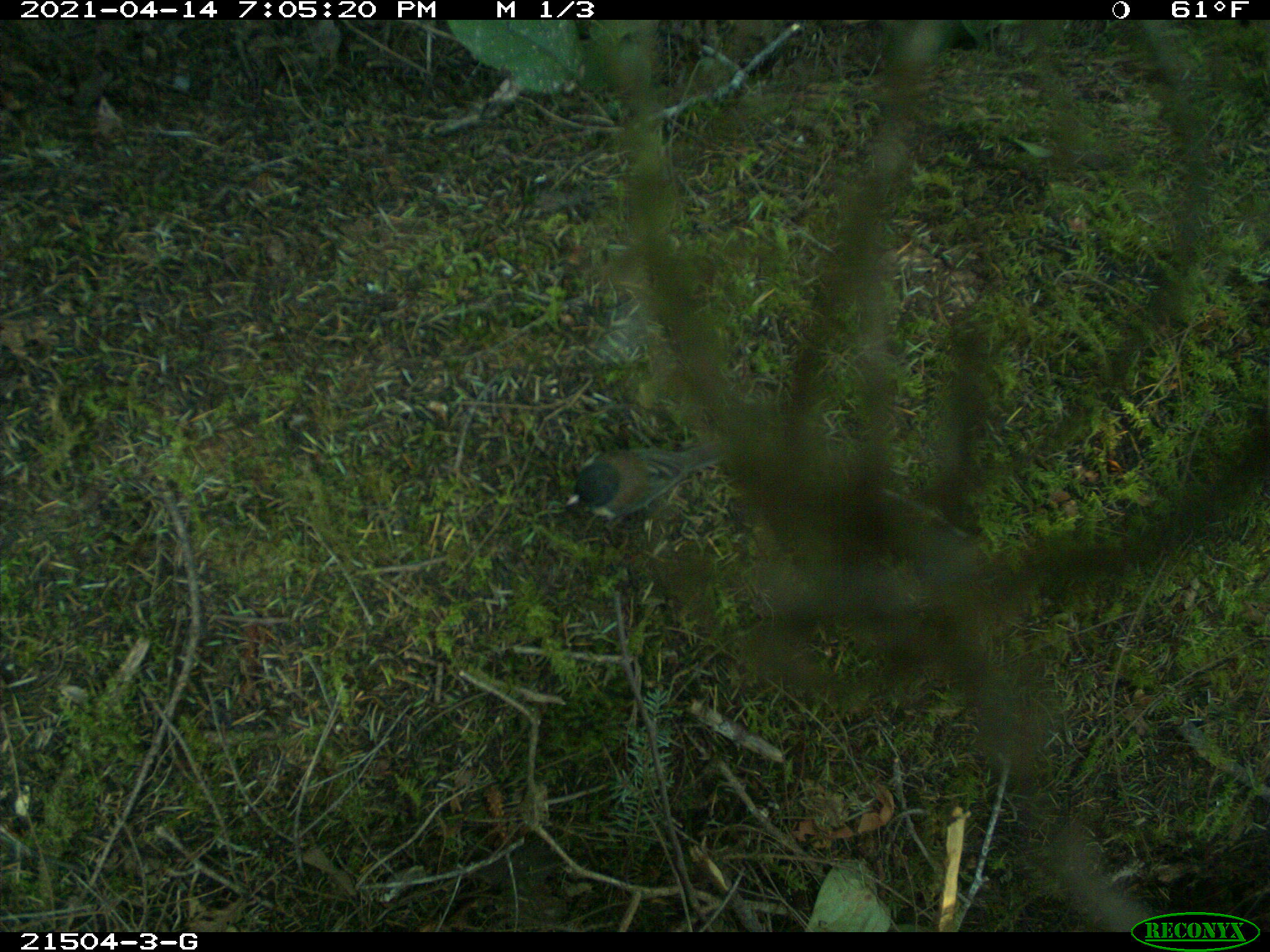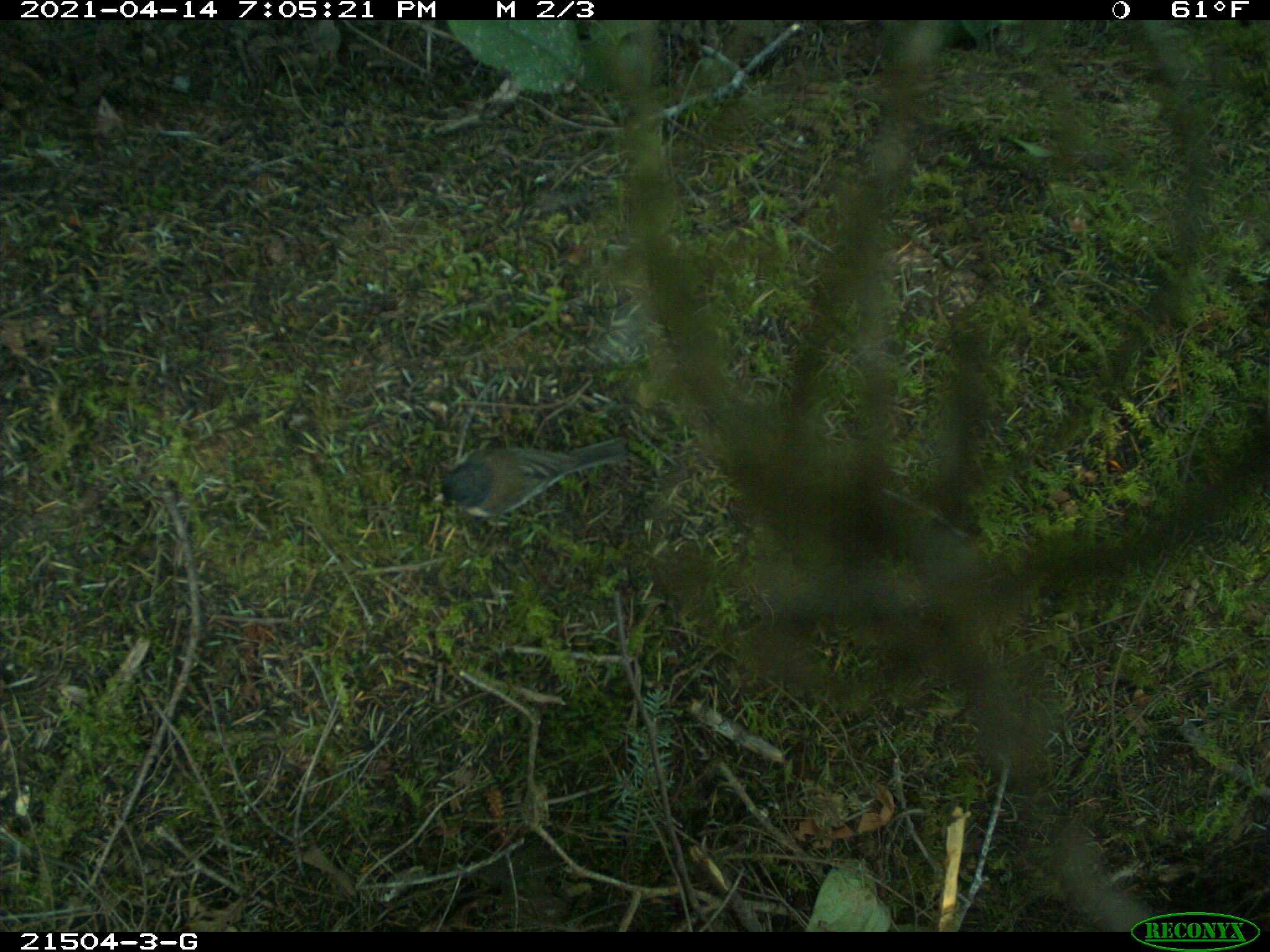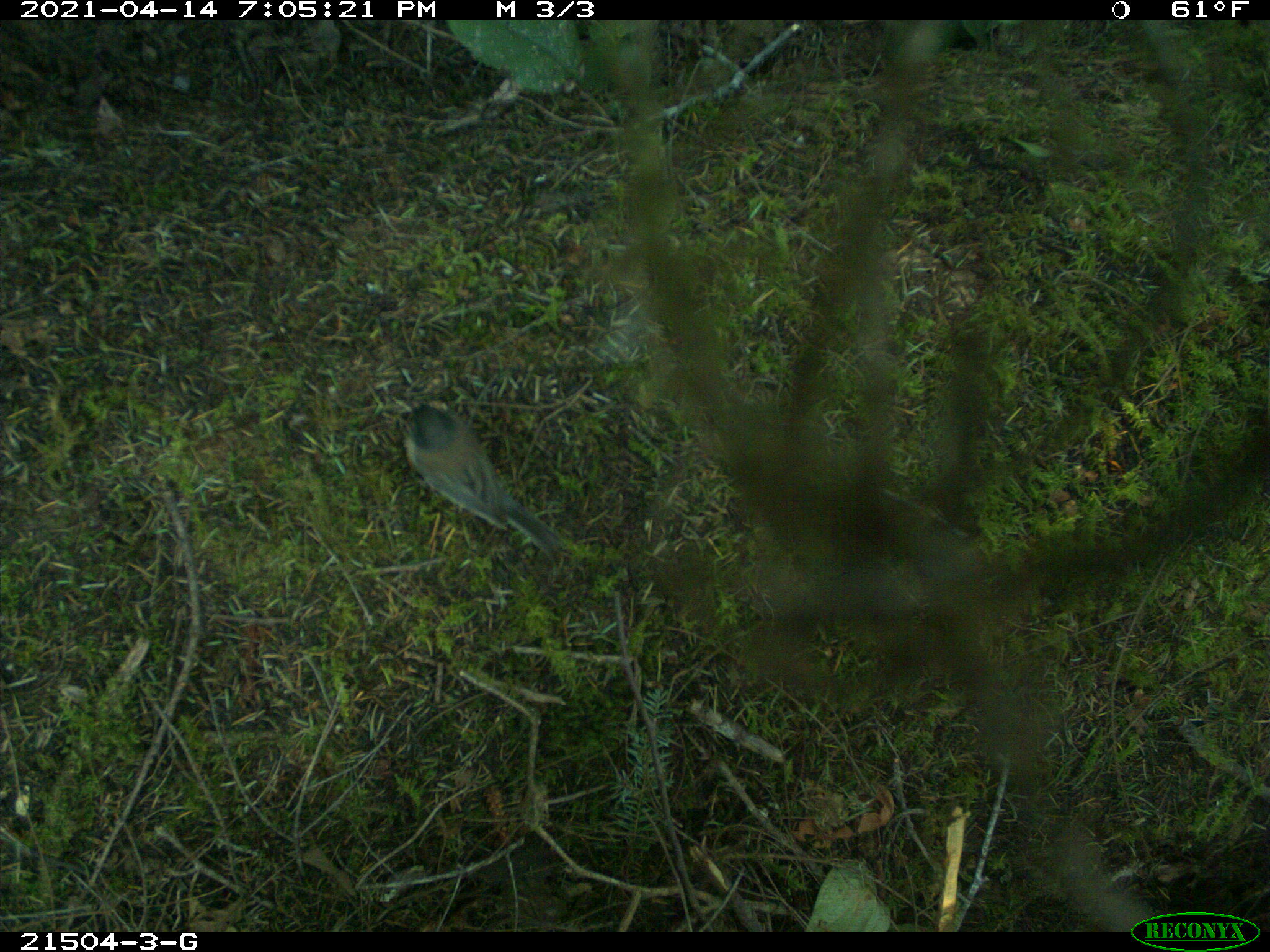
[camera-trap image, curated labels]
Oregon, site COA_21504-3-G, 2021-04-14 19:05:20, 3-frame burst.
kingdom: Animalia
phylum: Chordata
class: Aves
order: Passeriformes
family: Passerellidae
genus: Junco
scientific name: Junco hyemalis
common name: dark-eyed junco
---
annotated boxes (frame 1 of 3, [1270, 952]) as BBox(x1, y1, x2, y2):
dark-eyed junco: BBox(566, 442, 727, 528)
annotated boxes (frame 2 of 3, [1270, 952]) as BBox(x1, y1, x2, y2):
dark-eyed junco: BBox(423, 422, 630, 525)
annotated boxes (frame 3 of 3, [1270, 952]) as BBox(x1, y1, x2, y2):
dark-eyed junco: BBox(392, 392, 575, 561)